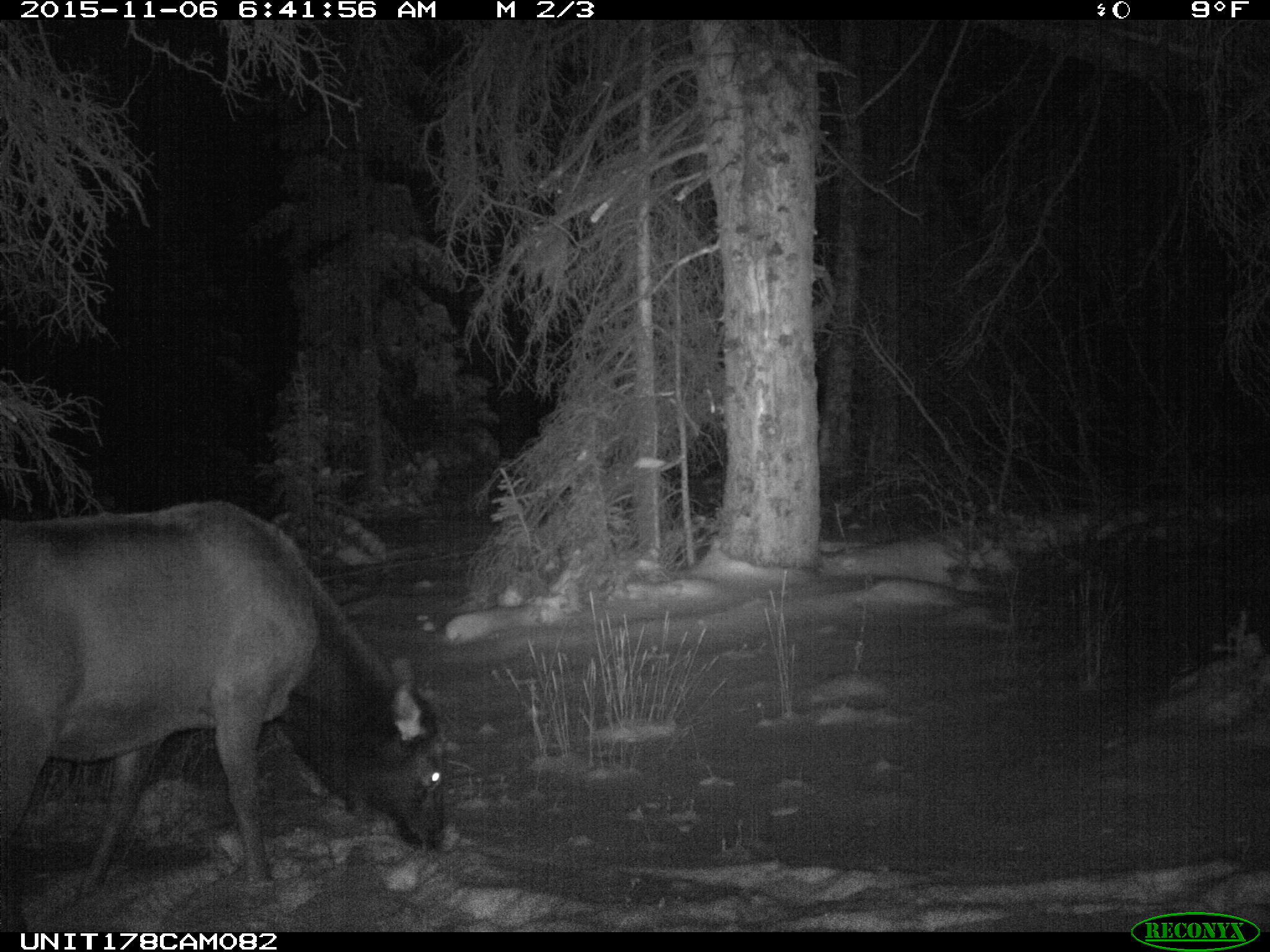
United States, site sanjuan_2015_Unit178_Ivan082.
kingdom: Animalia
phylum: Chordata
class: Mammalia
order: Artiodactyla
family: Cervidae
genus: Cervus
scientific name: Cervus elaphus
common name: red deer